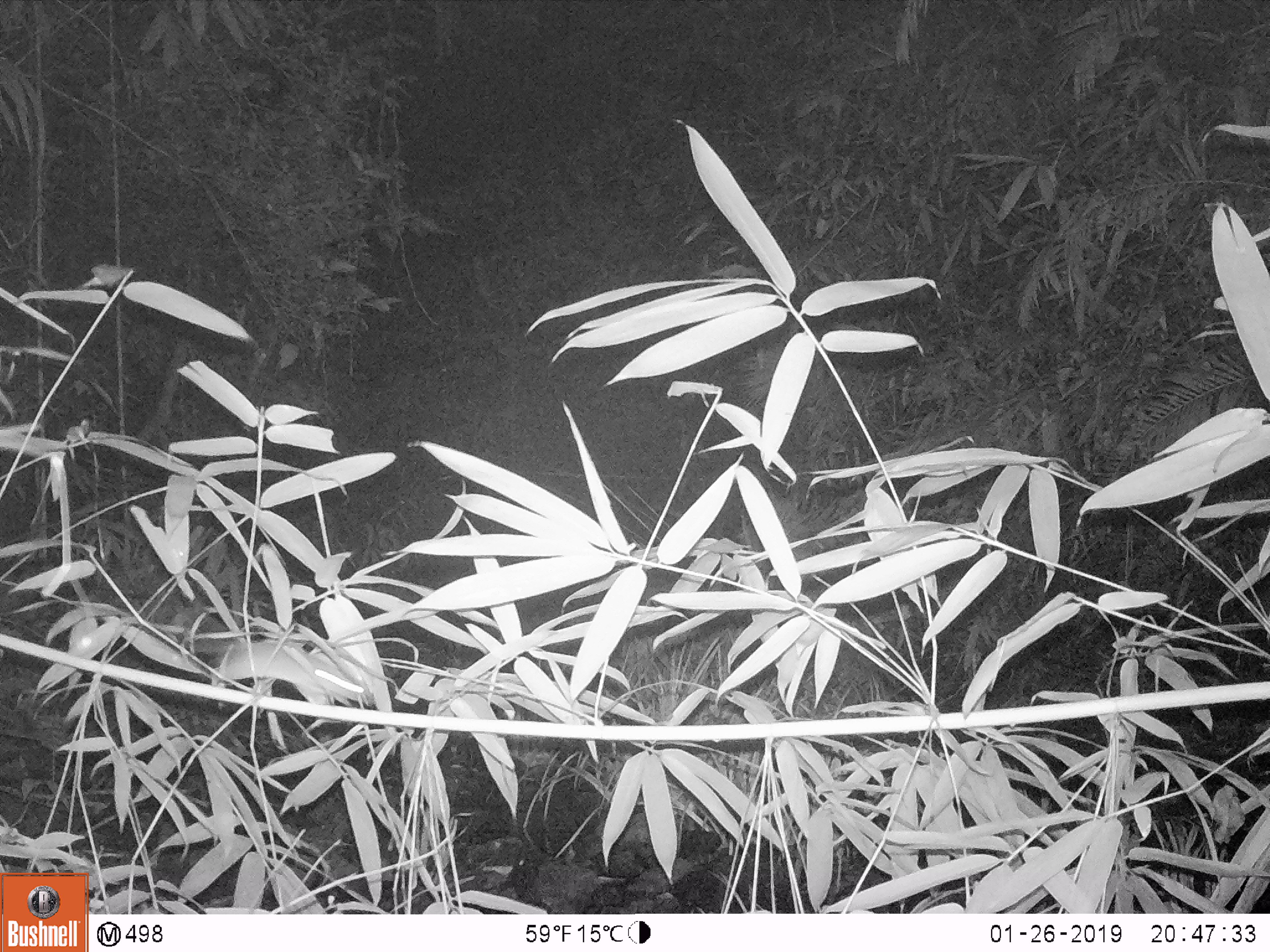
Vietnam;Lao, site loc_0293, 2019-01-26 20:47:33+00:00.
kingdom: Animalia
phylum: Chordata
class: Mammalia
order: Rodentia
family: Muridae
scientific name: Muridae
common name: old-world mice and rats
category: unidentified murid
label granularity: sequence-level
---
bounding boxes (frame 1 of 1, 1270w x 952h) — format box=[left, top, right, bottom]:
unidentified murid: box=[193, 639, 363, 705]